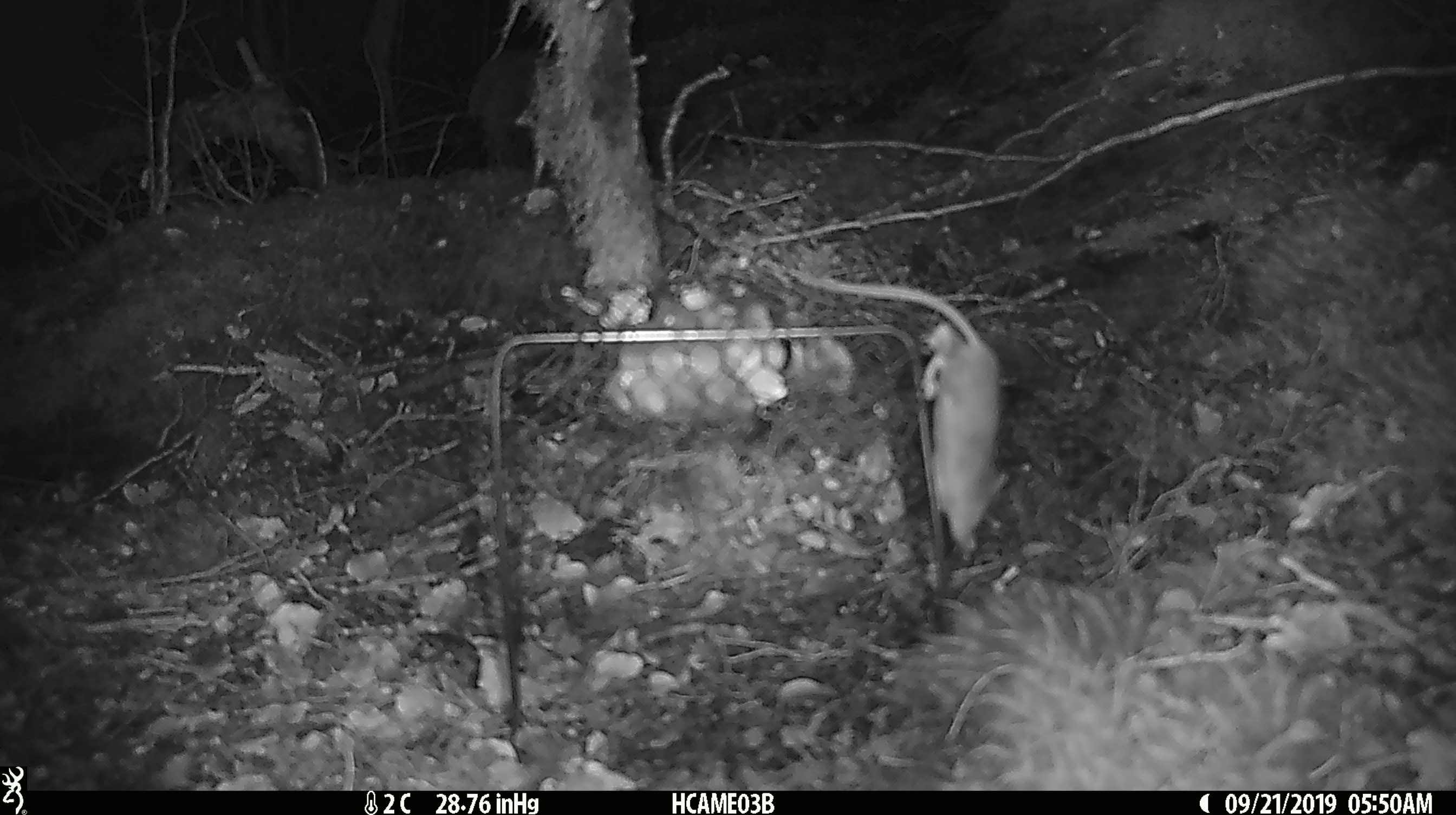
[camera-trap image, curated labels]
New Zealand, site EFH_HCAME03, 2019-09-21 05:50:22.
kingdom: Animalia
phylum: Chordata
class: Mammalia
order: Rodentia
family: Muridae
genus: Mus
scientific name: Mus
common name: mouse